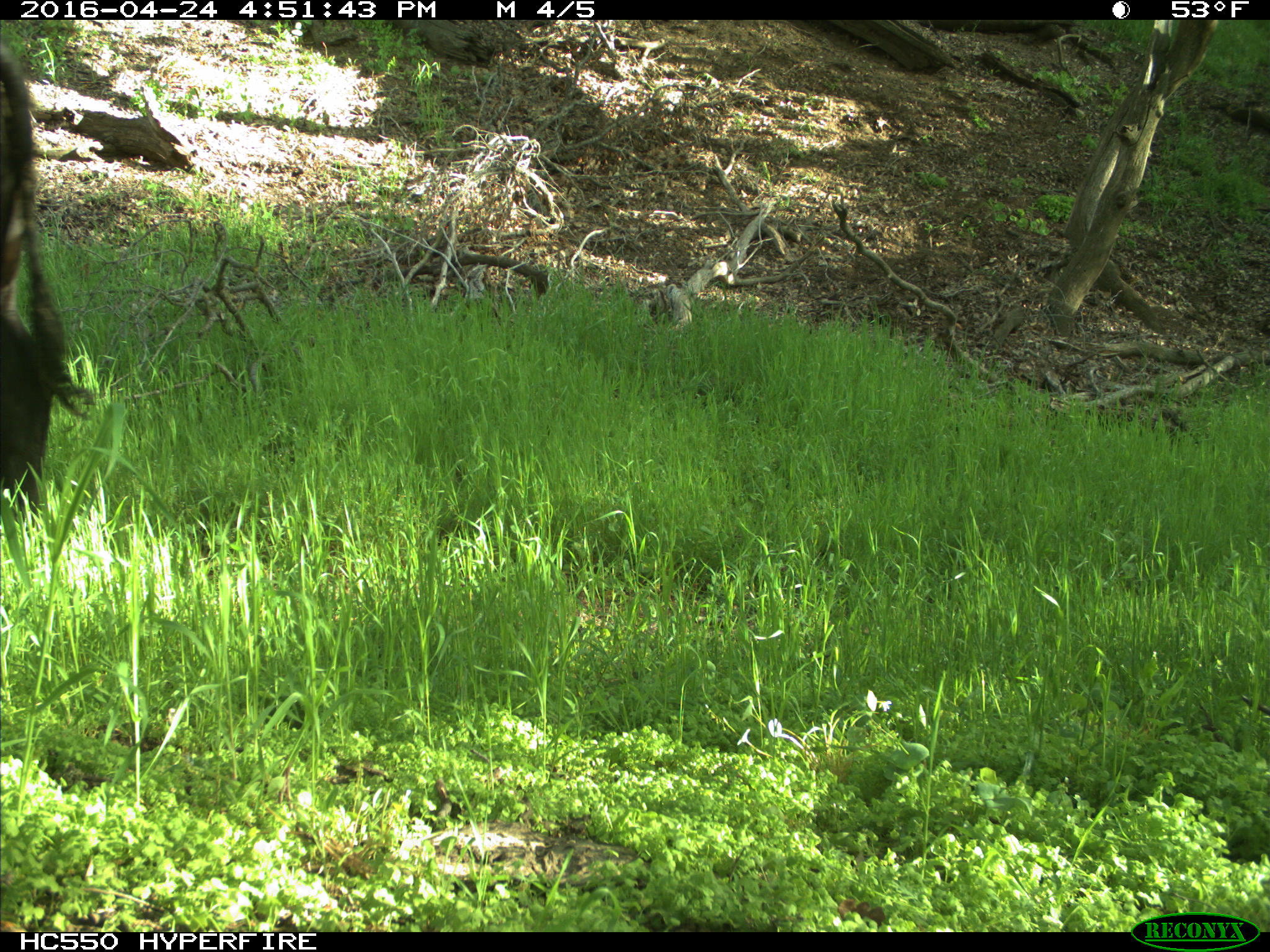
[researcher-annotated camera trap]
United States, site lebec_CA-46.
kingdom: Animalia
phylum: Chordata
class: Mammalia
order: Artiodactyla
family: Bovidae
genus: Bos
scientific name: Bos taurus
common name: domestic cow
Bos taurus (domestic cow).